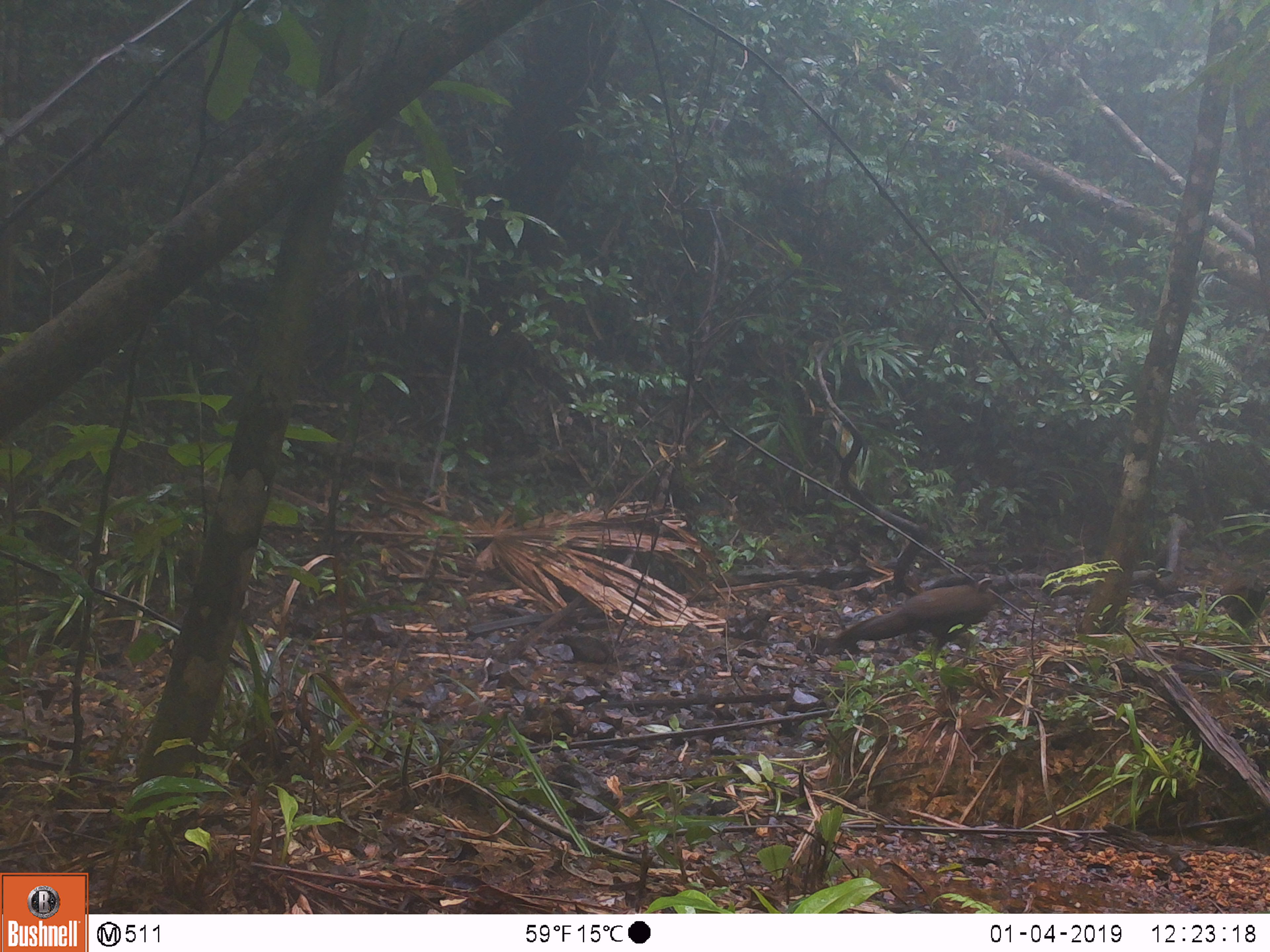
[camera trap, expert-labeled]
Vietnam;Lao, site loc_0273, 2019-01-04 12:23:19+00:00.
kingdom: Animalia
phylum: Chordata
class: Aves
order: Galliformes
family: Phasianidae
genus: Rheinardia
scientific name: Rheinardia ocellata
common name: crested argus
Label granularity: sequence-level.